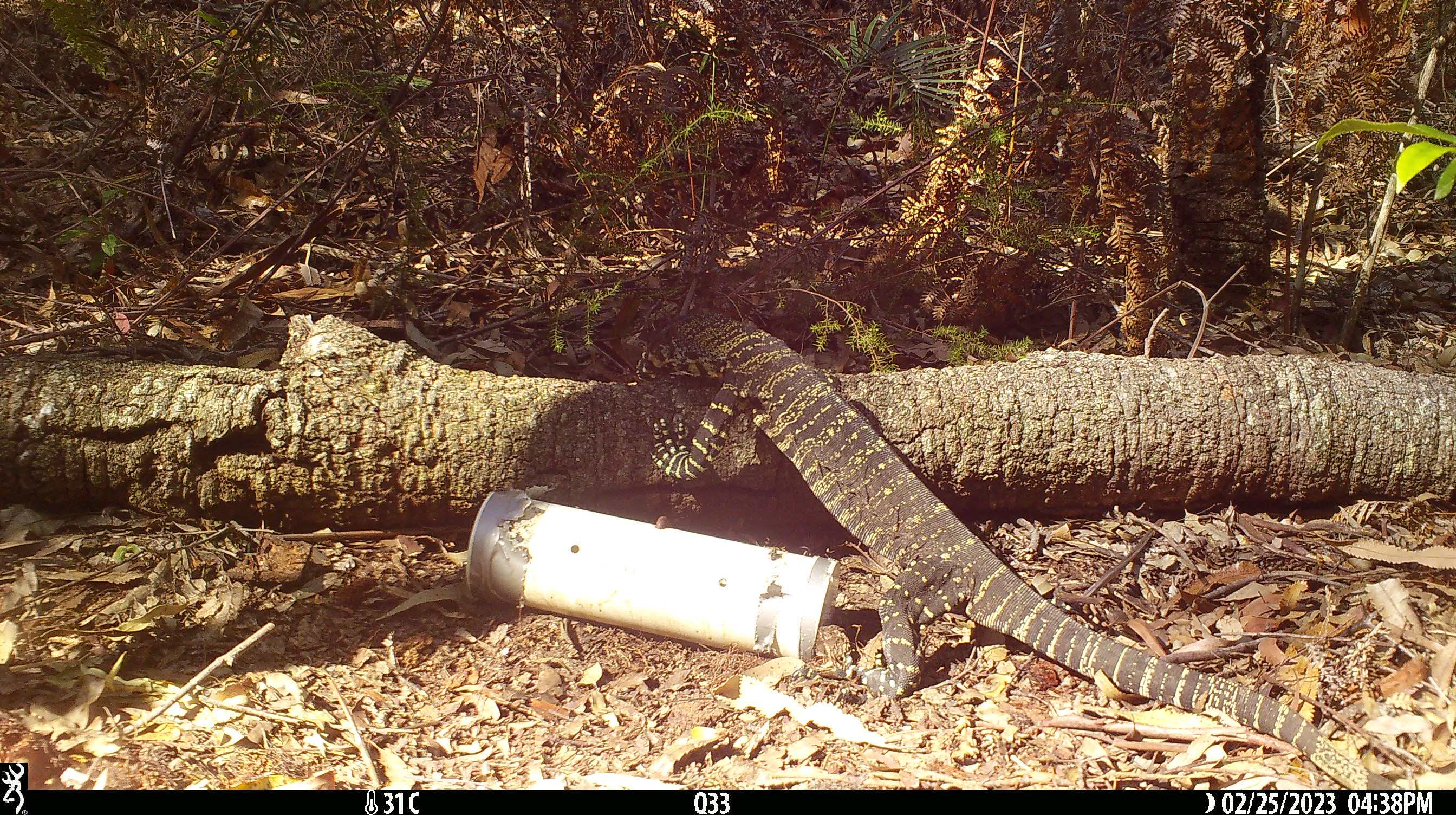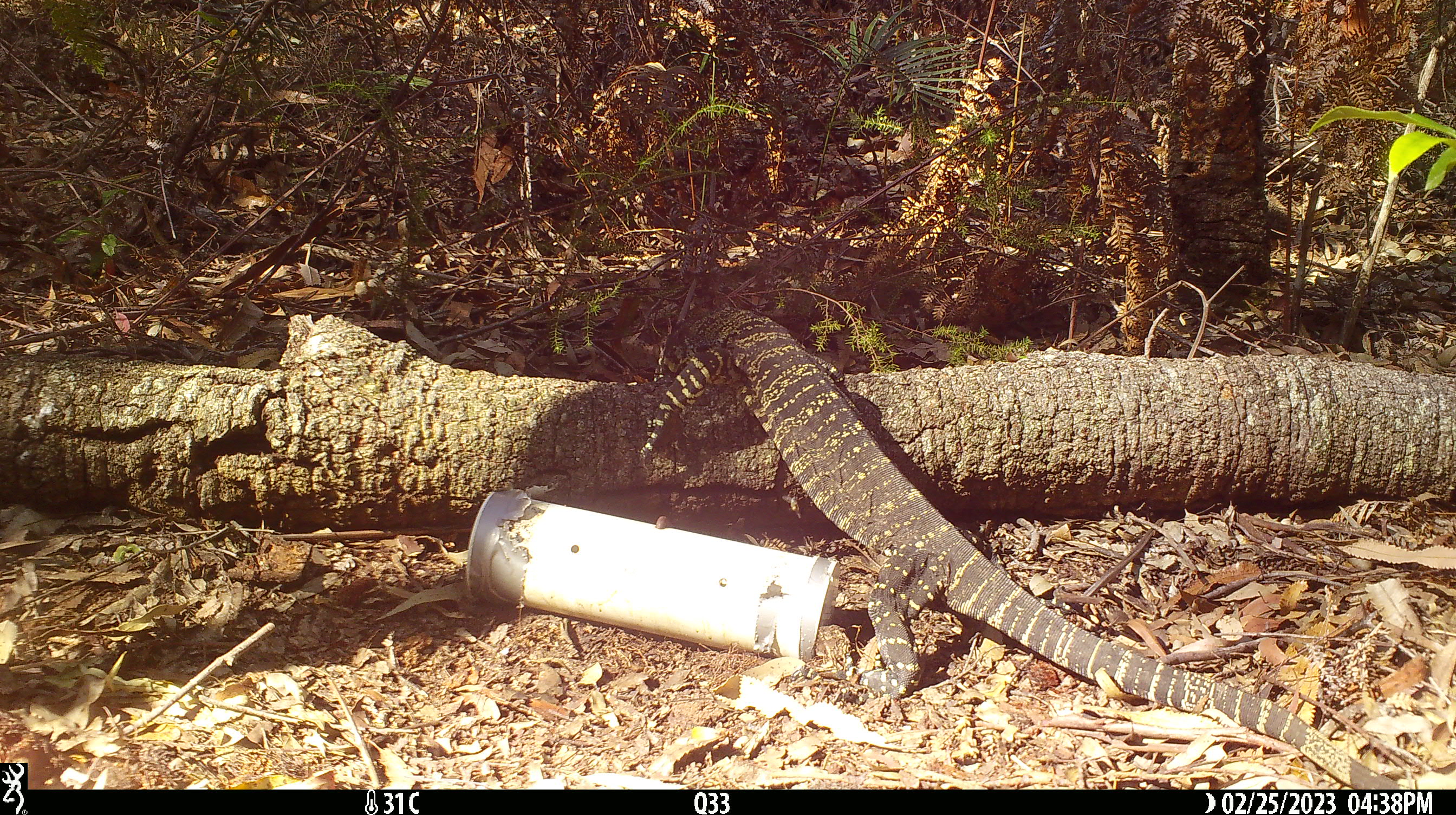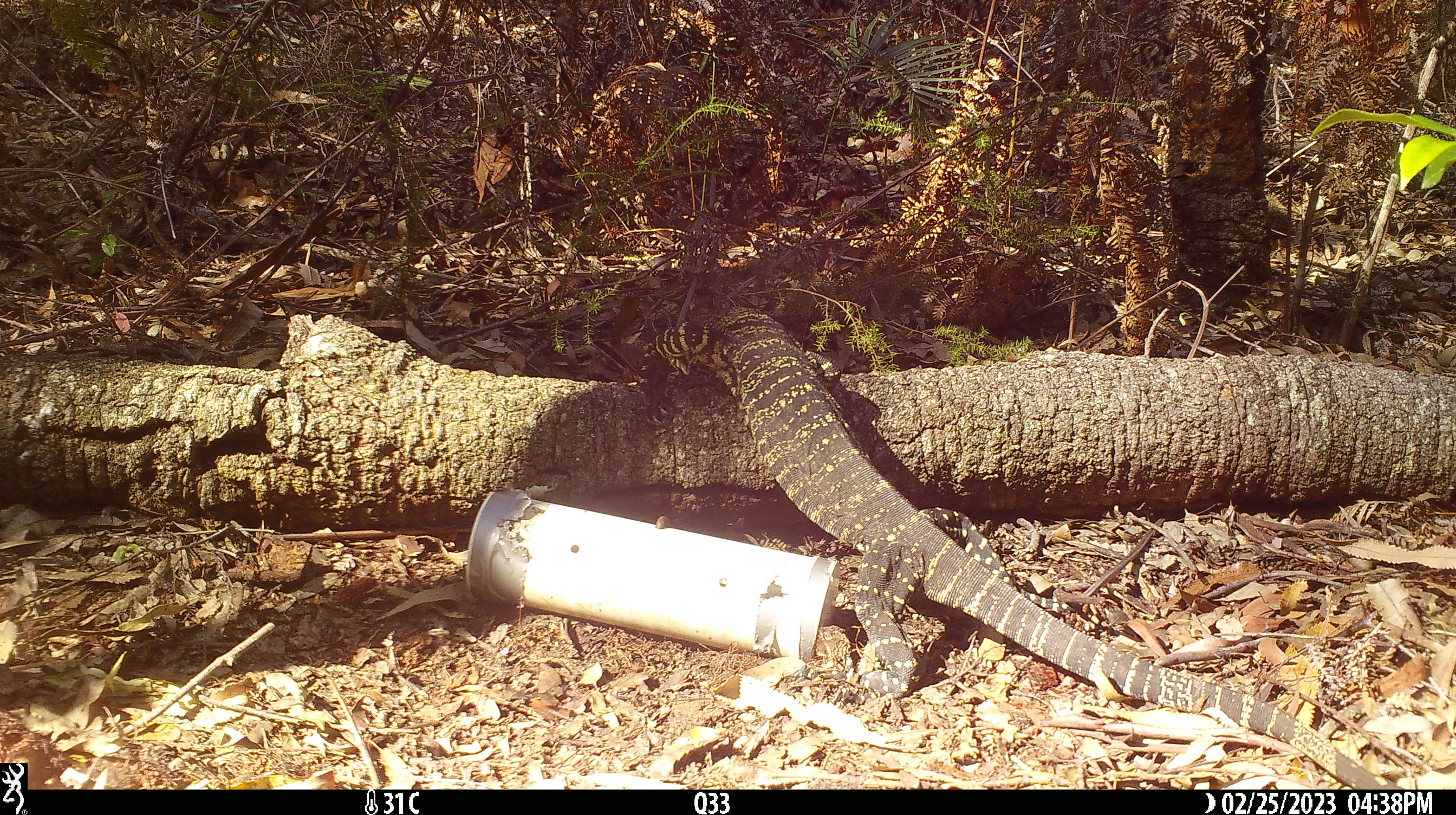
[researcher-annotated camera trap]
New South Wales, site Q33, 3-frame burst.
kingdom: Animalia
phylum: Chordata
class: Reptilia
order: Squamata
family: Varanidae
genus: Varanus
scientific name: Varanus varius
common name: lace monitor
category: goanna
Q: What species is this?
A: Goanna (lace monitor) (Varanus varius).